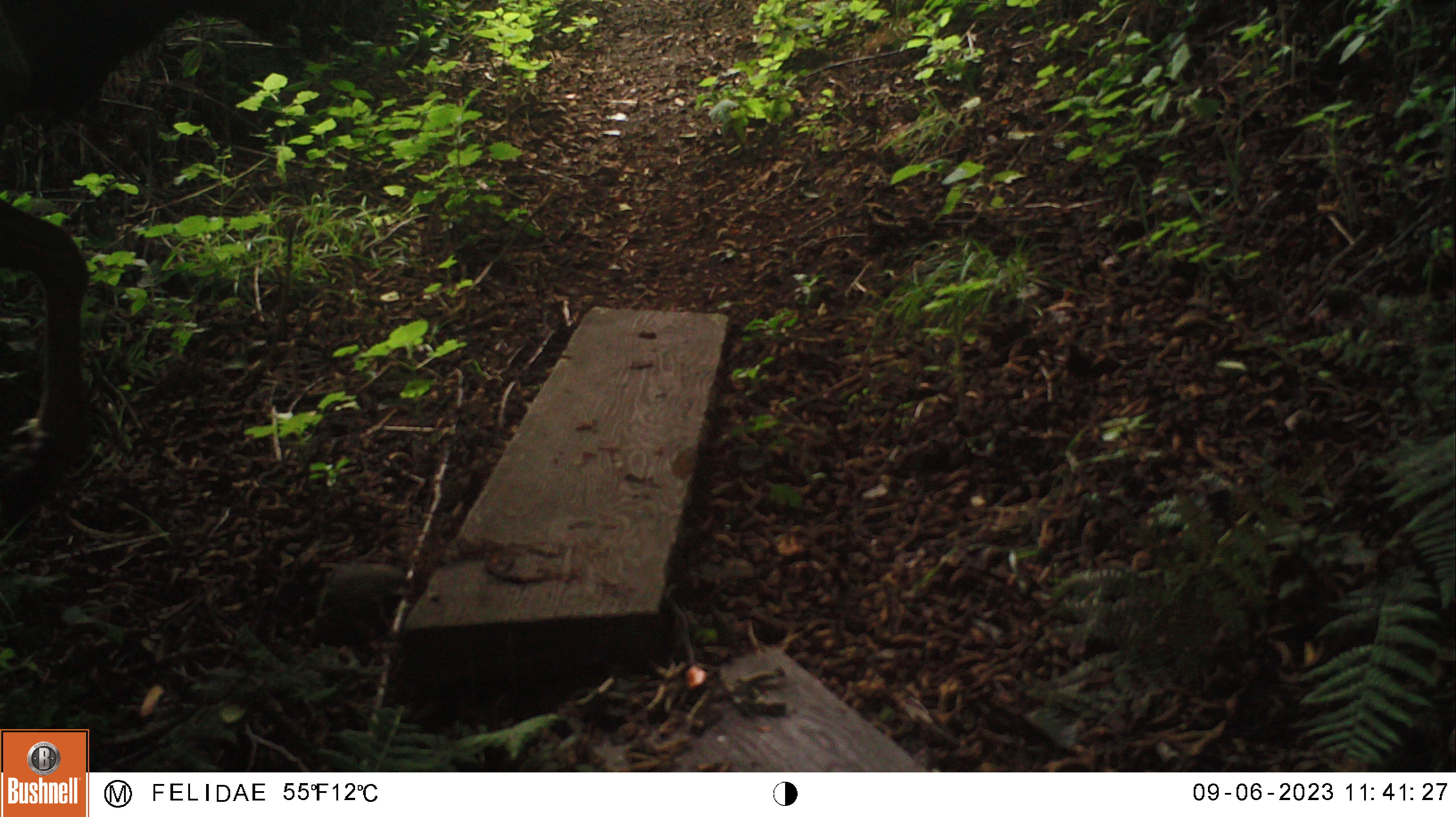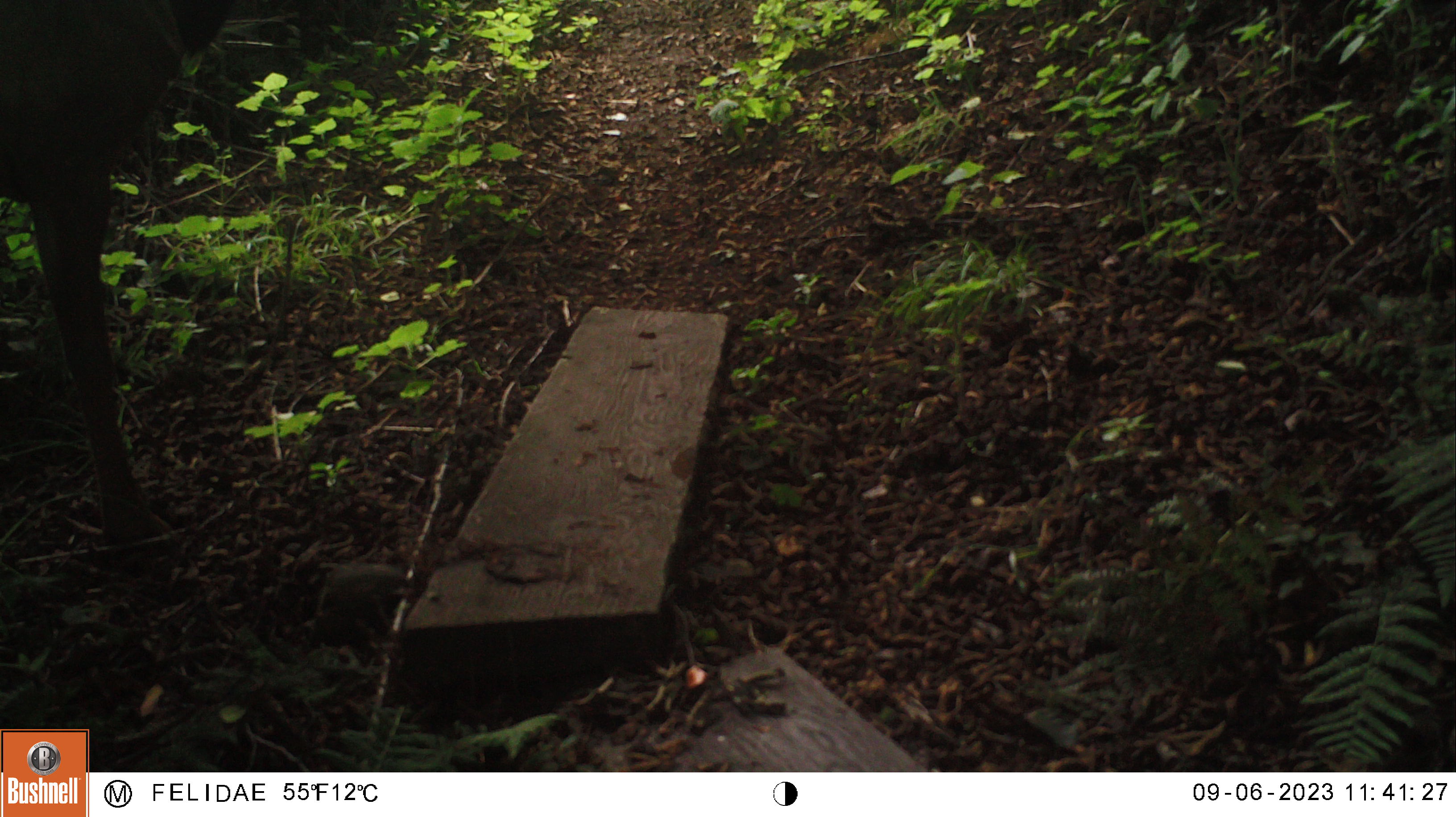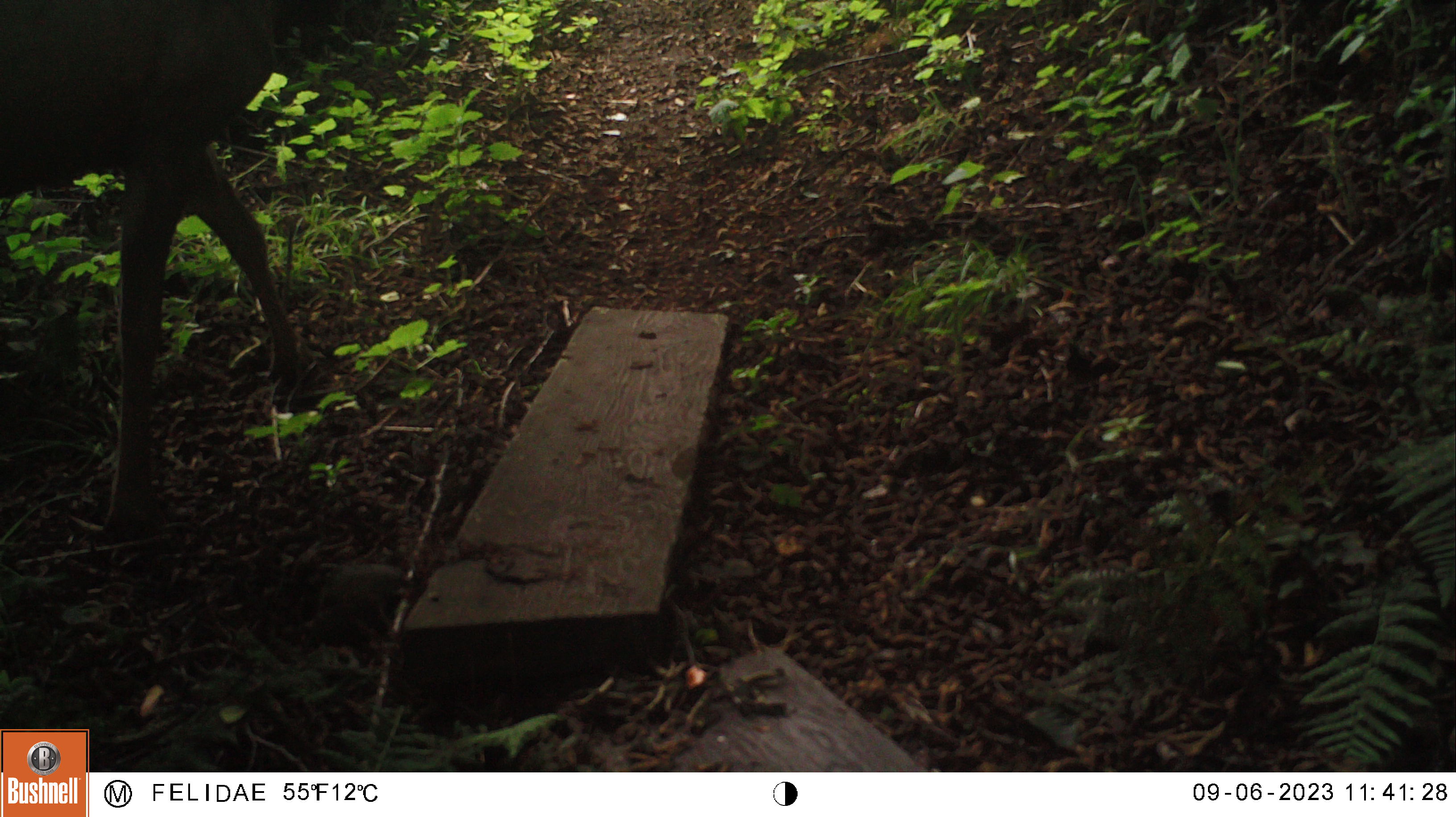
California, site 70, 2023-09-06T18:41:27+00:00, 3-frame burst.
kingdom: Animalia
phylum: Chordata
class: Mammalia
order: Artiodactyla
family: Cervidae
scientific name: Cervidae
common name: elk or deer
Elk or deer (Cervidae).